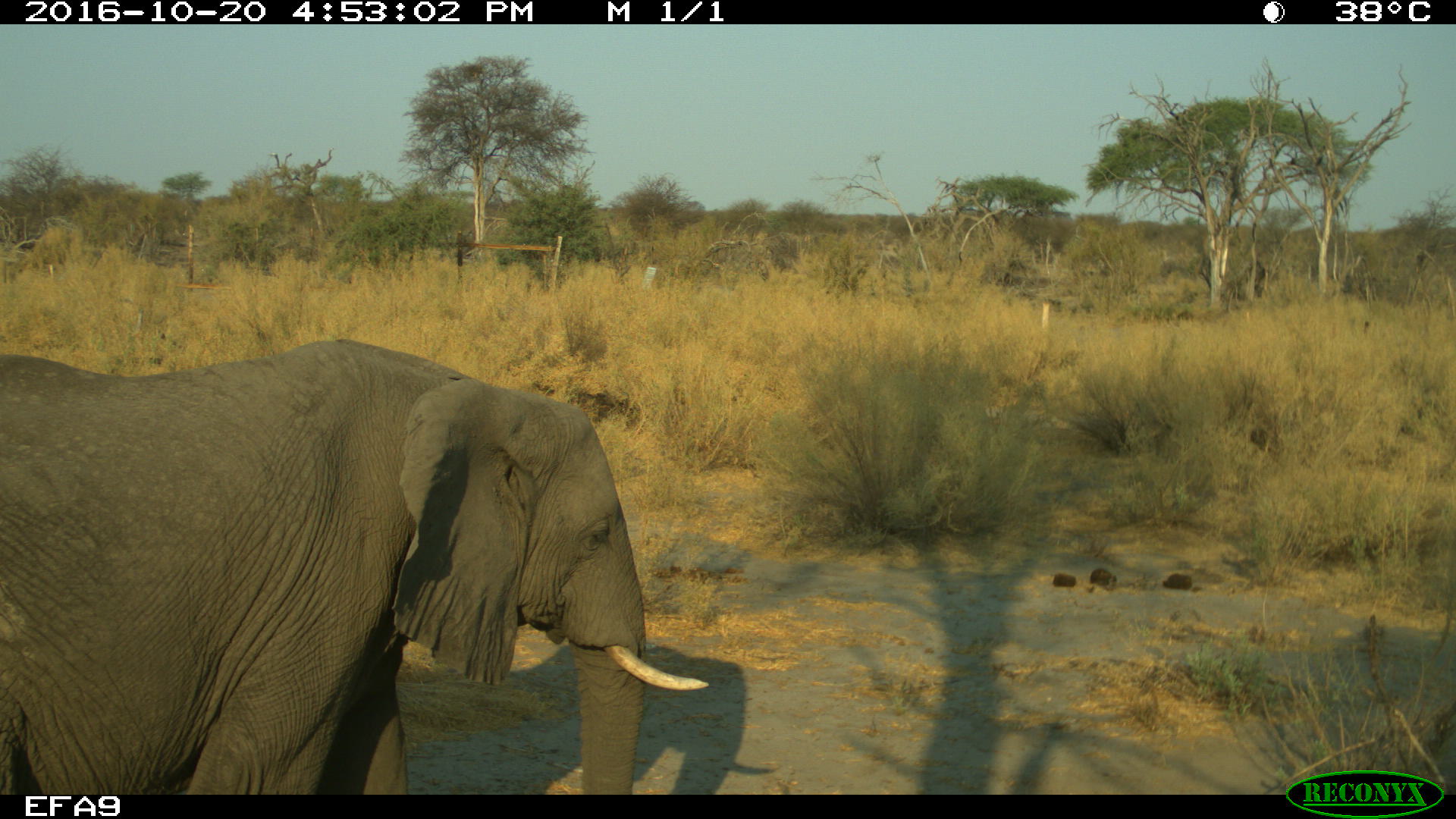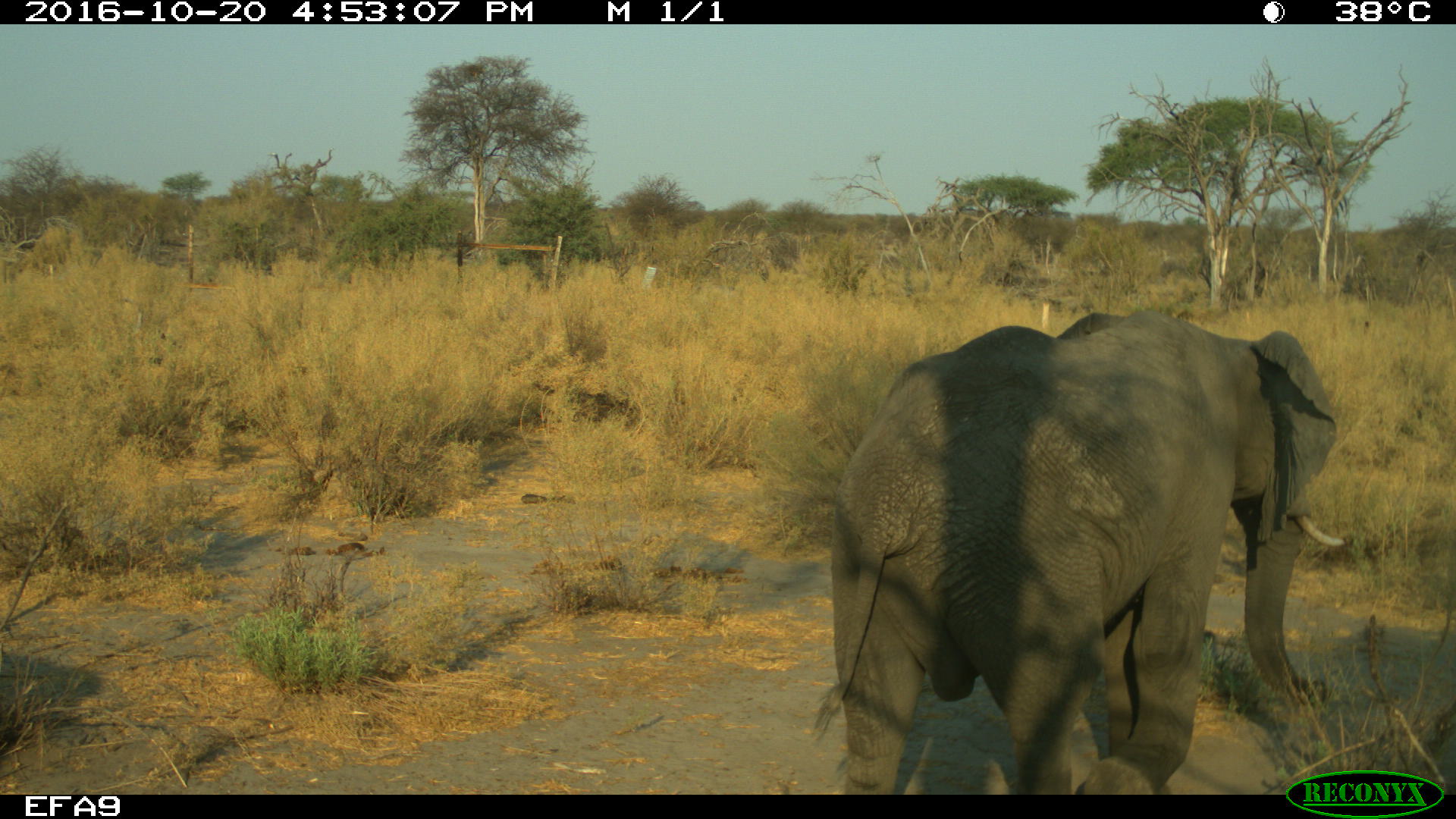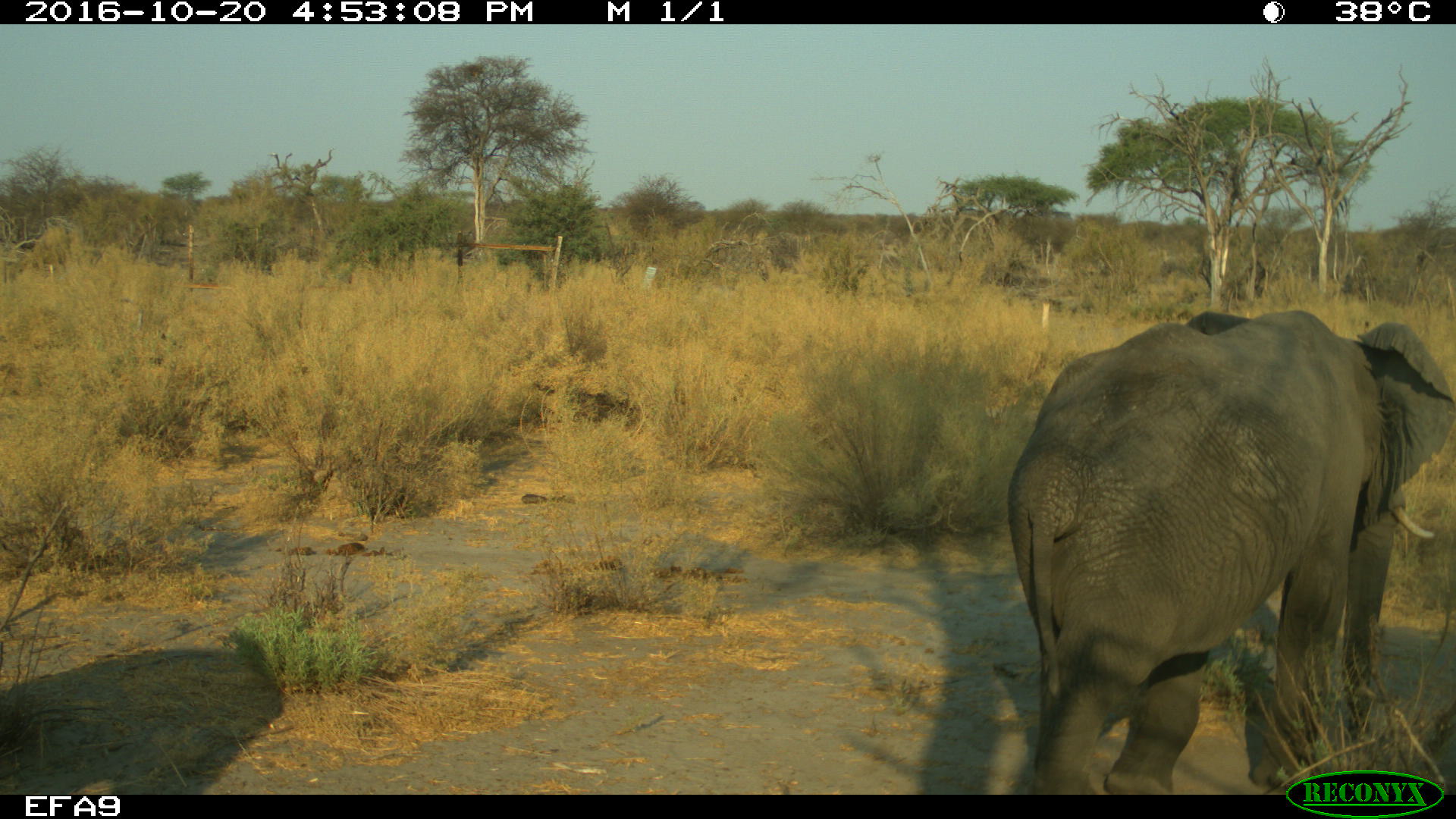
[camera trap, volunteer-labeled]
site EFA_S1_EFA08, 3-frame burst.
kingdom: Animalia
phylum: Chordata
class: Mammalia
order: Proboscidea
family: Elephantidae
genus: Loxodonta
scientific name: Loxodonta africana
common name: african bush elephant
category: elephant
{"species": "elephant (african bush elephant) (Loxodonta africana)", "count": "2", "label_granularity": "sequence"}